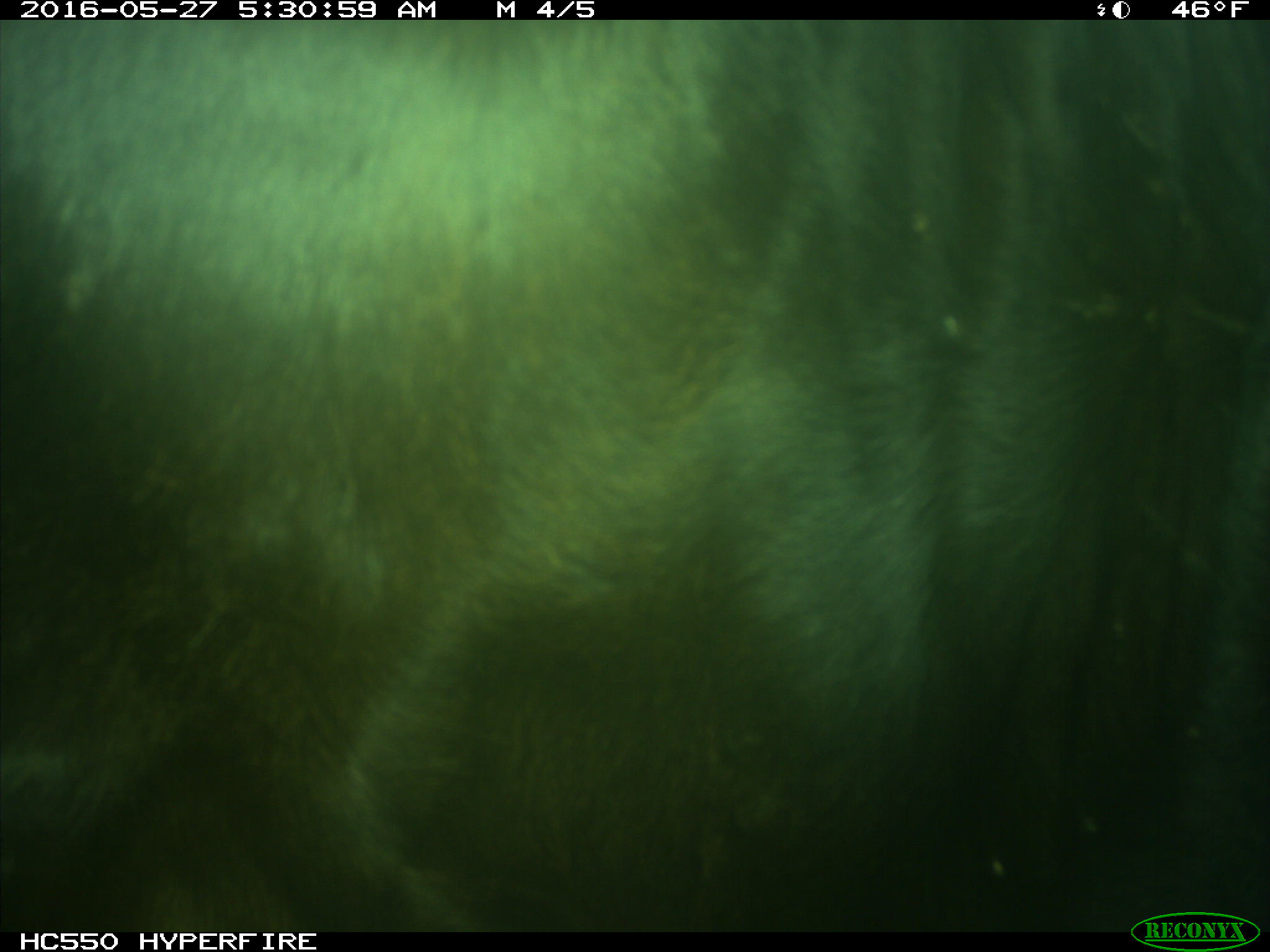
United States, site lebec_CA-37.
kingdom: Animalia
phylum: Chordata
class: Mammalia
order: Artiodactyla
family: Bovidae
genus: Bos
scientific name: Bos taurus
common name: domestic cow